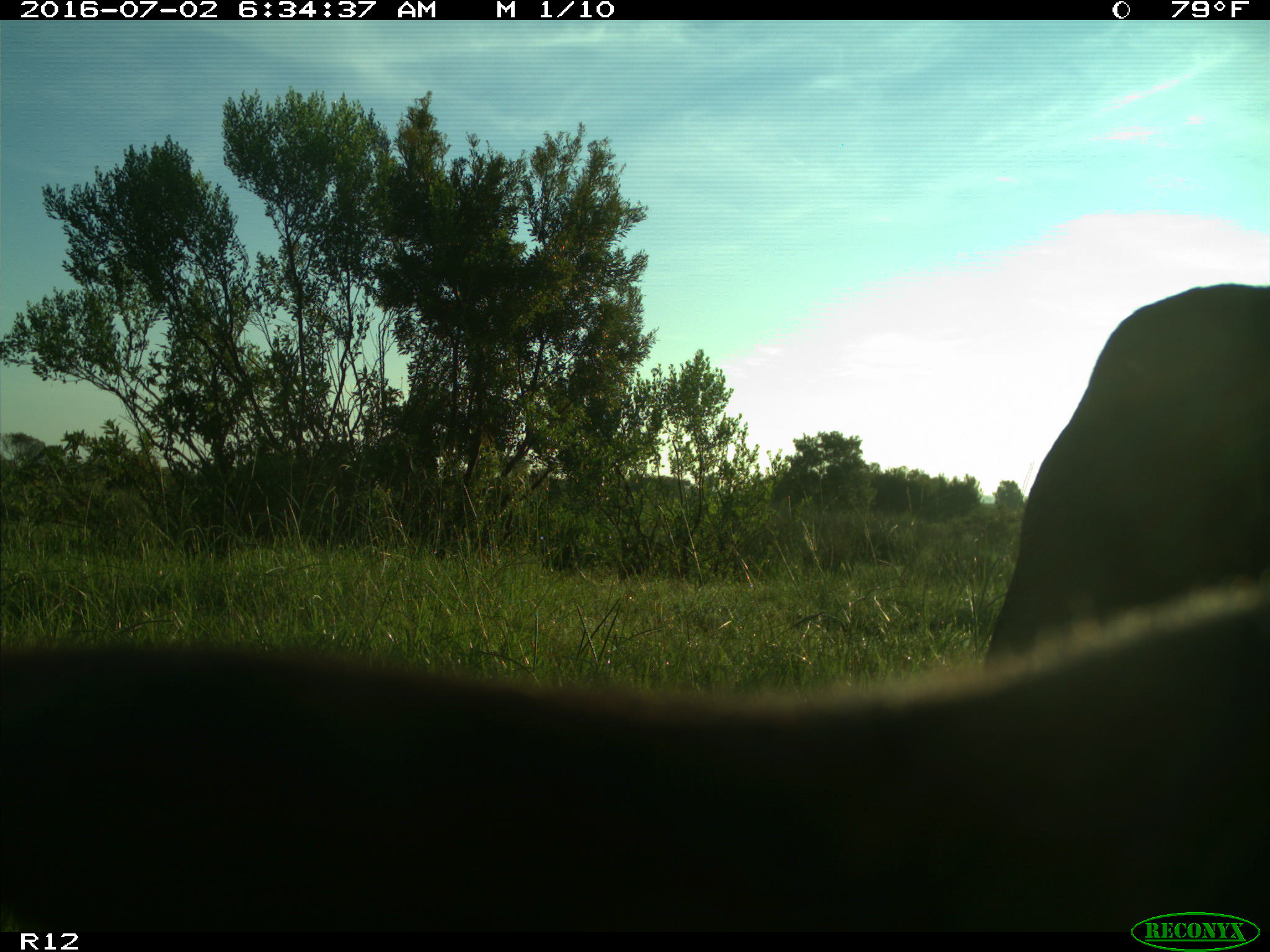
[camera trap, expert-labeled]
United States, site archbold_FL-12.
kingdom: Animalia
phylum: Chordata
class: Mammalia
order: Artiodactyla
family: Bovidae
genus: Bos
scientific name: Bos taurus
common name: domestic cow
Bos taurus (domestic cow).